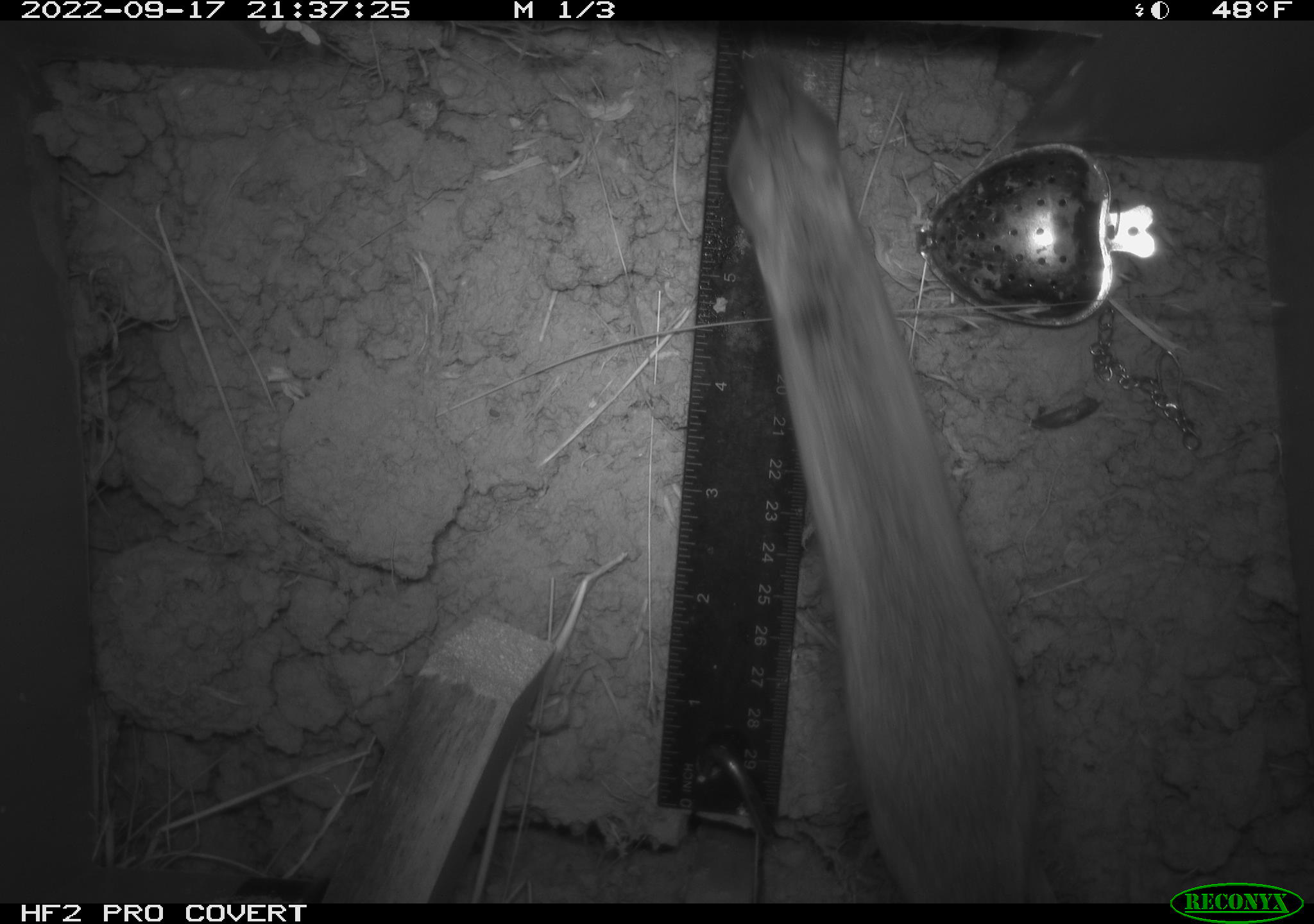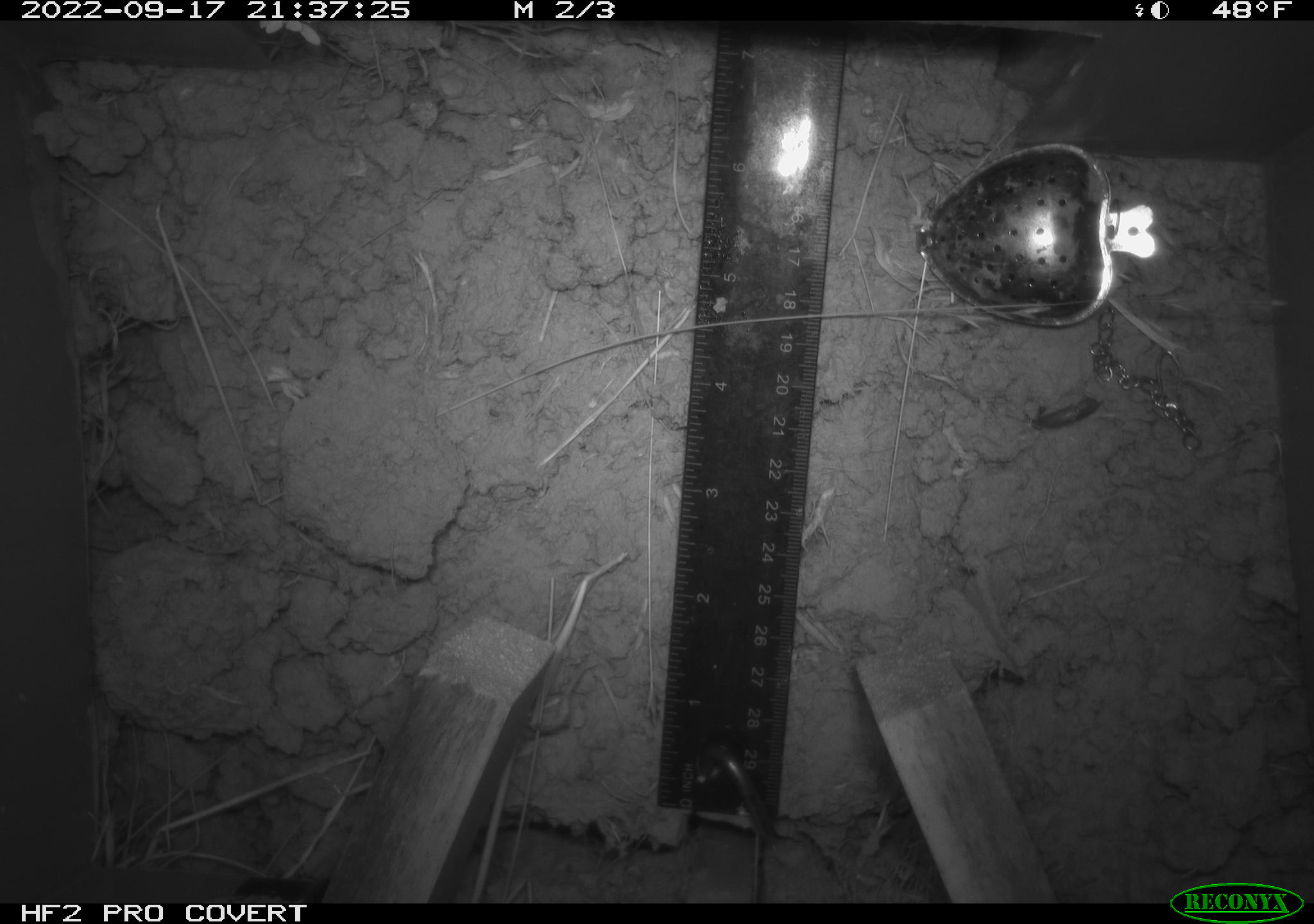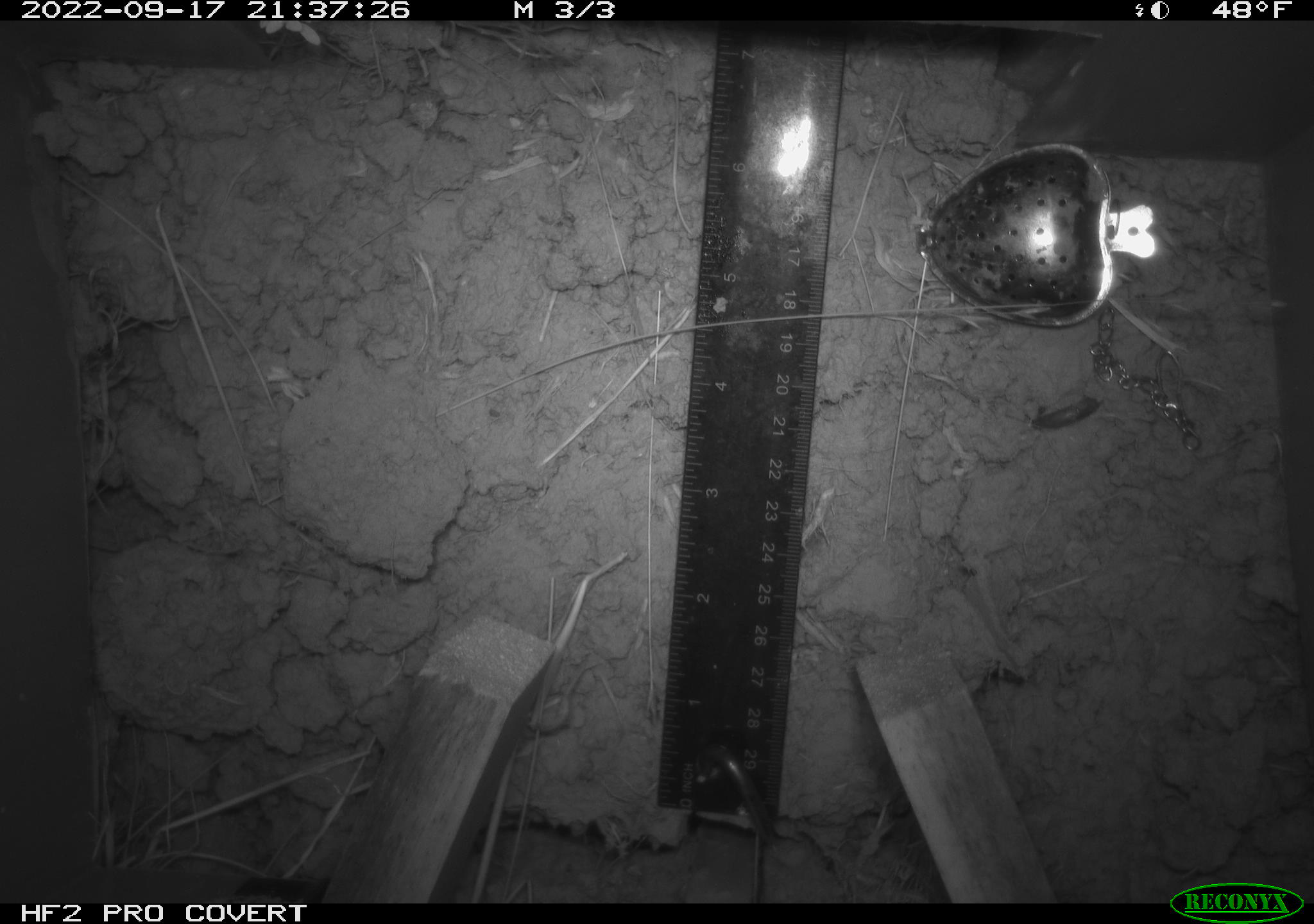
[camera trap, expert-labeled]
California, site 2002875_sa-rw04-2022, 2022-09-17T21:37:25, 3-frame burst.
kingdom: Animalia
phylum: Chordata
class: Mammalia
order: Rodentia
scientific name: Rodentia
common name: mouse species